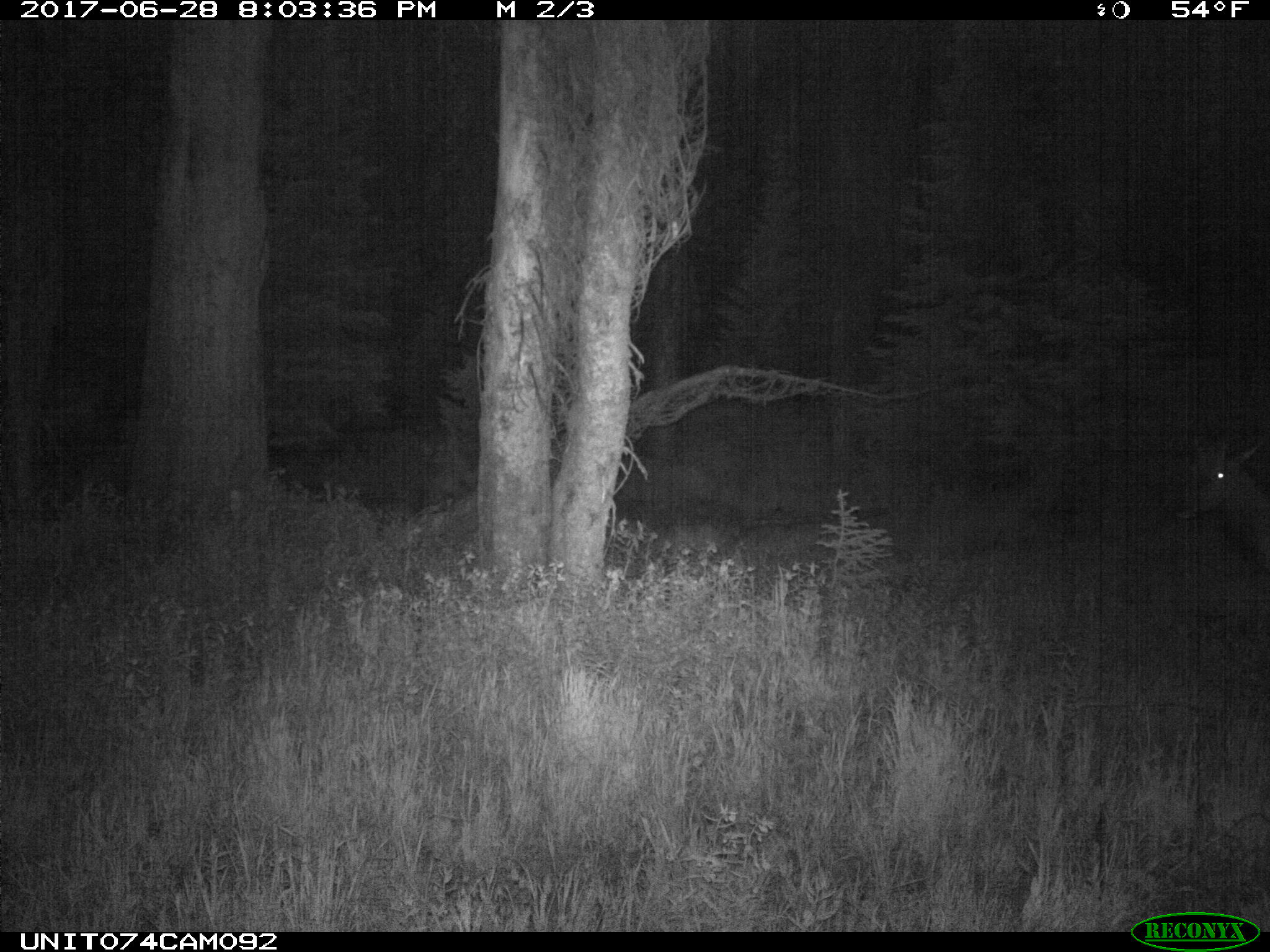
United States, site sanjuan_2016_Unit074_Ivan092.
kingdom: Animalia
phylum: Chordata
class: Mammalia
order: Artiodactyla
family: Cervidae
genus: Cervus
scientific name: Cervus elaphus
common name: red deer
Cervus elaphus (red deer).